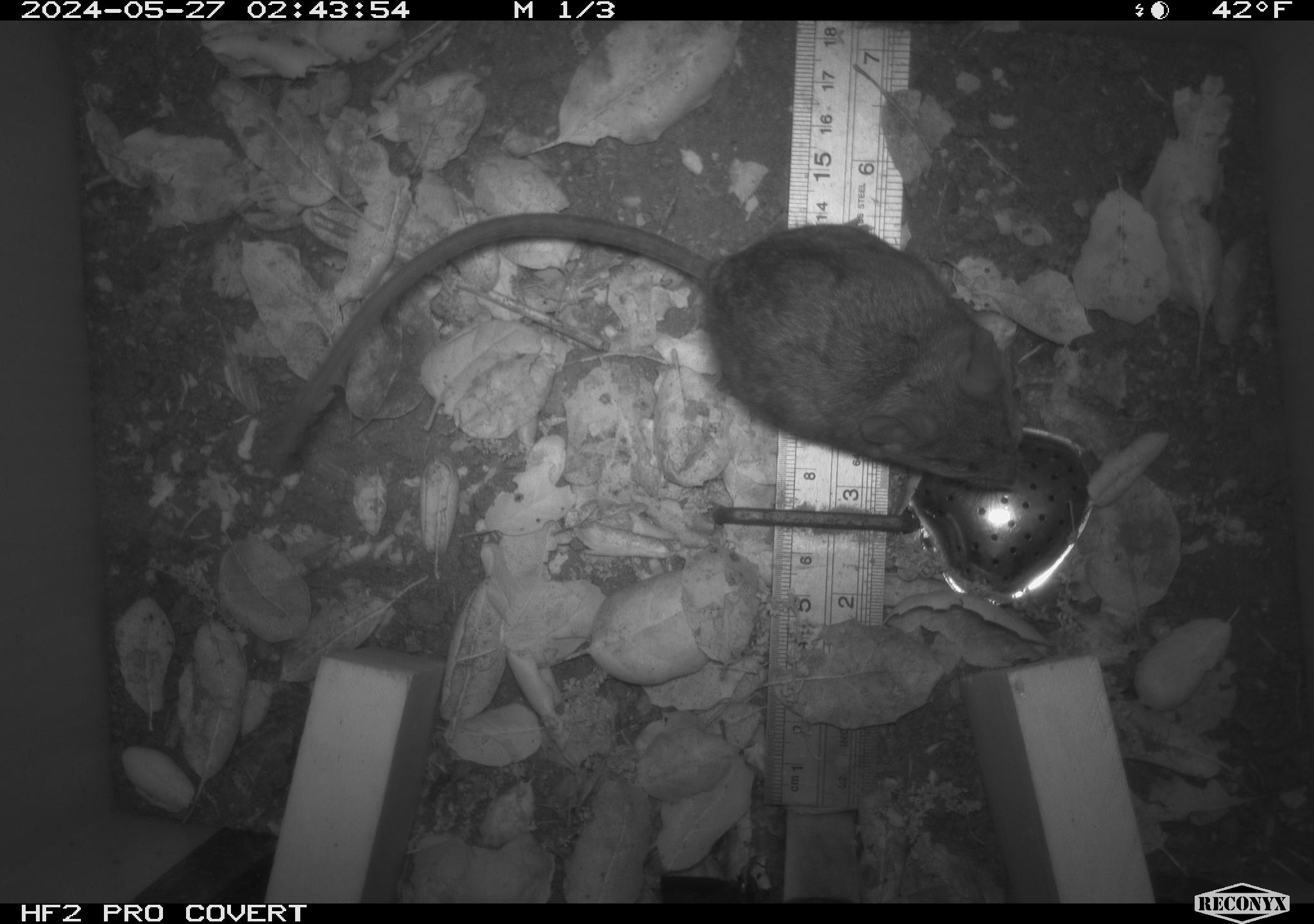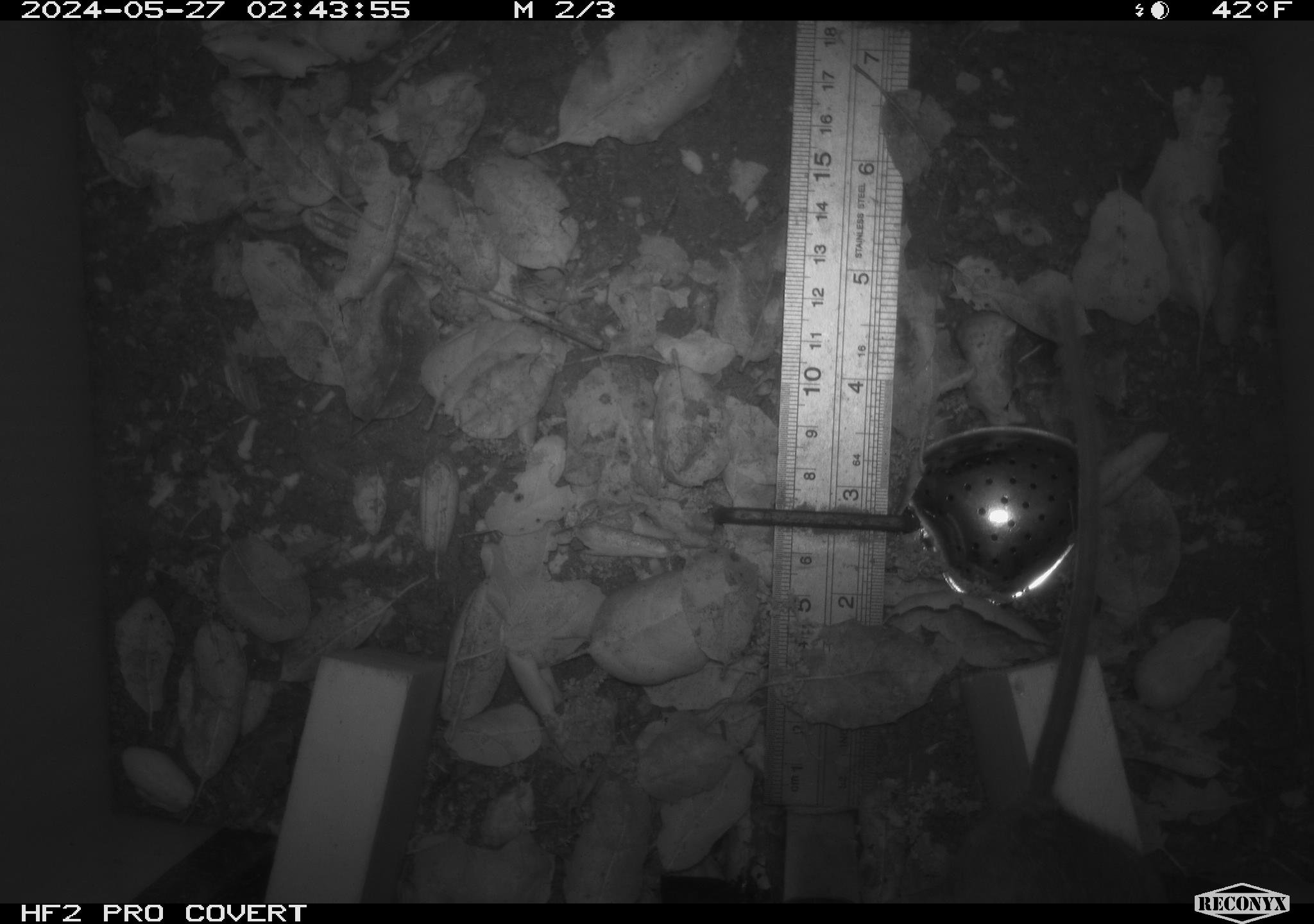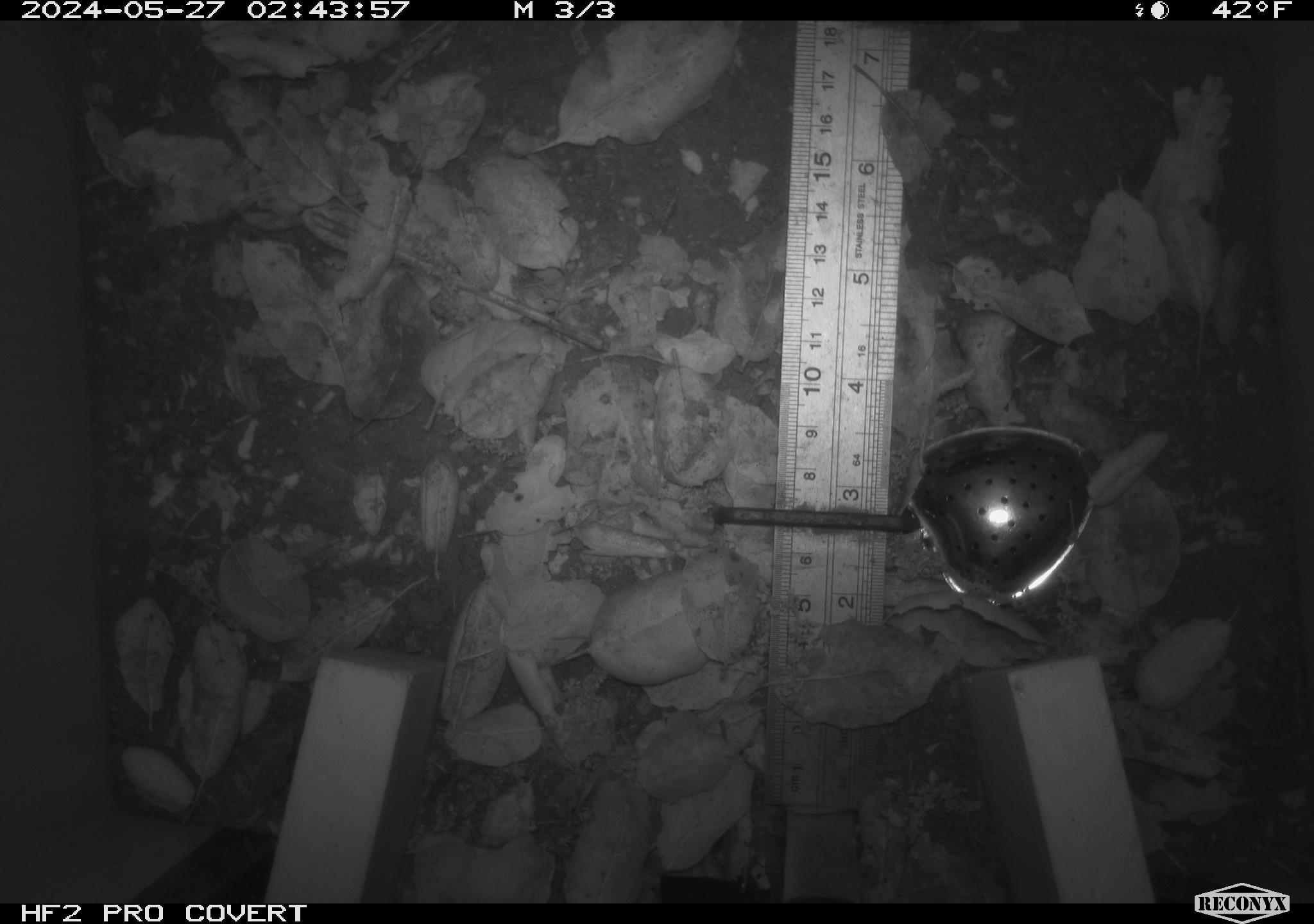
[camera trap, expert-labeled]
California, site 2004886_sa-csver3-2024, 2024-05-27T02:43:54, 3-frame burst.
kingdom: Animalia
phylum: Chordata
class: Mammalia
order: Rodentia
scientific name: Rodentia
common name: rodent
Rodent (Rodentia).